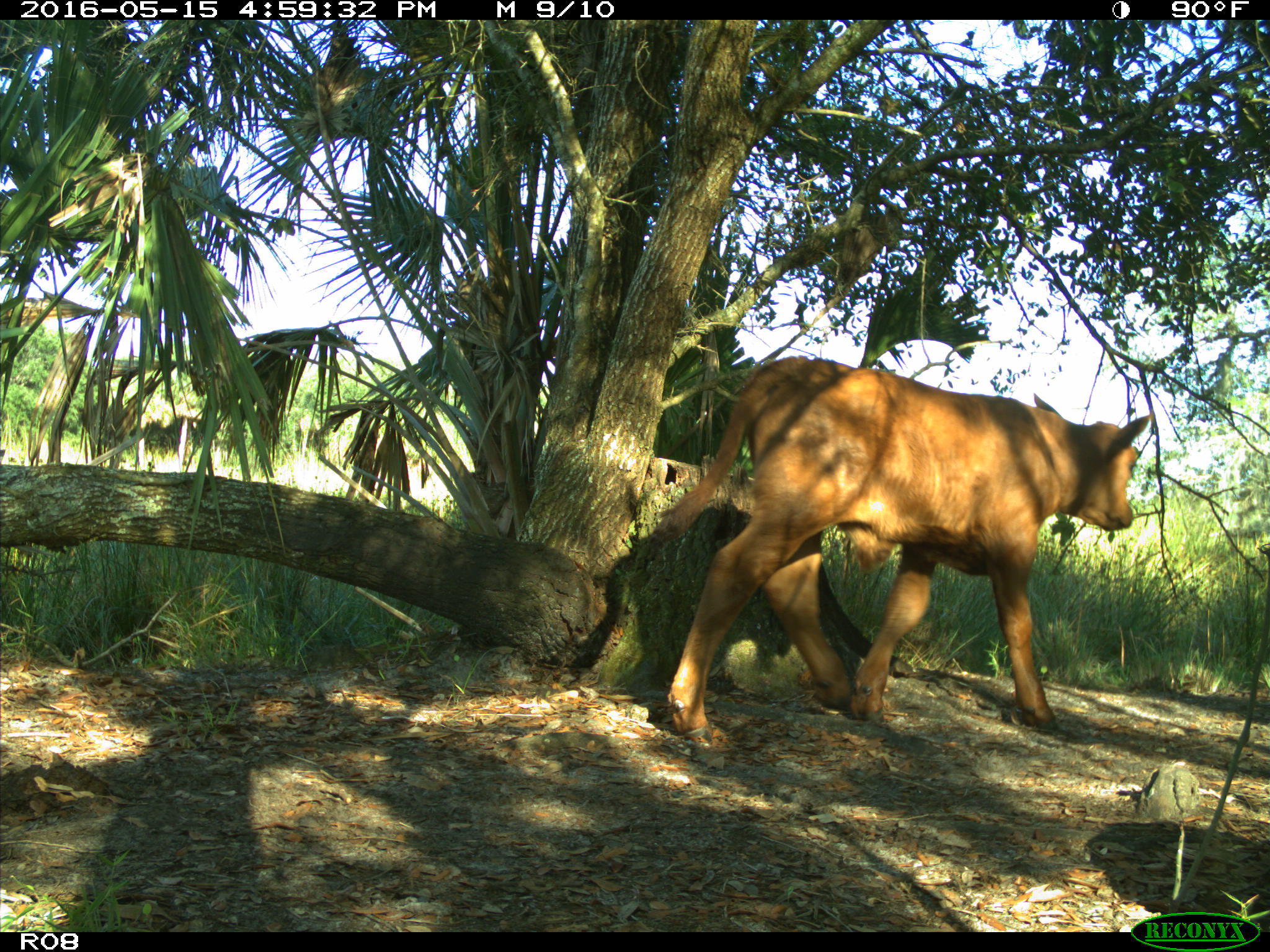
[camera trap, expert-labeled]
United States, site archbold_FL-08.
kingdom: Animalia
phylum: Chordata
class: Mammalia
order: Artiodactyla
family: Bovidae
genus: Bos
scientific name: Bos taurus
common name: domestic cow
Bos taurus (domestic cow).